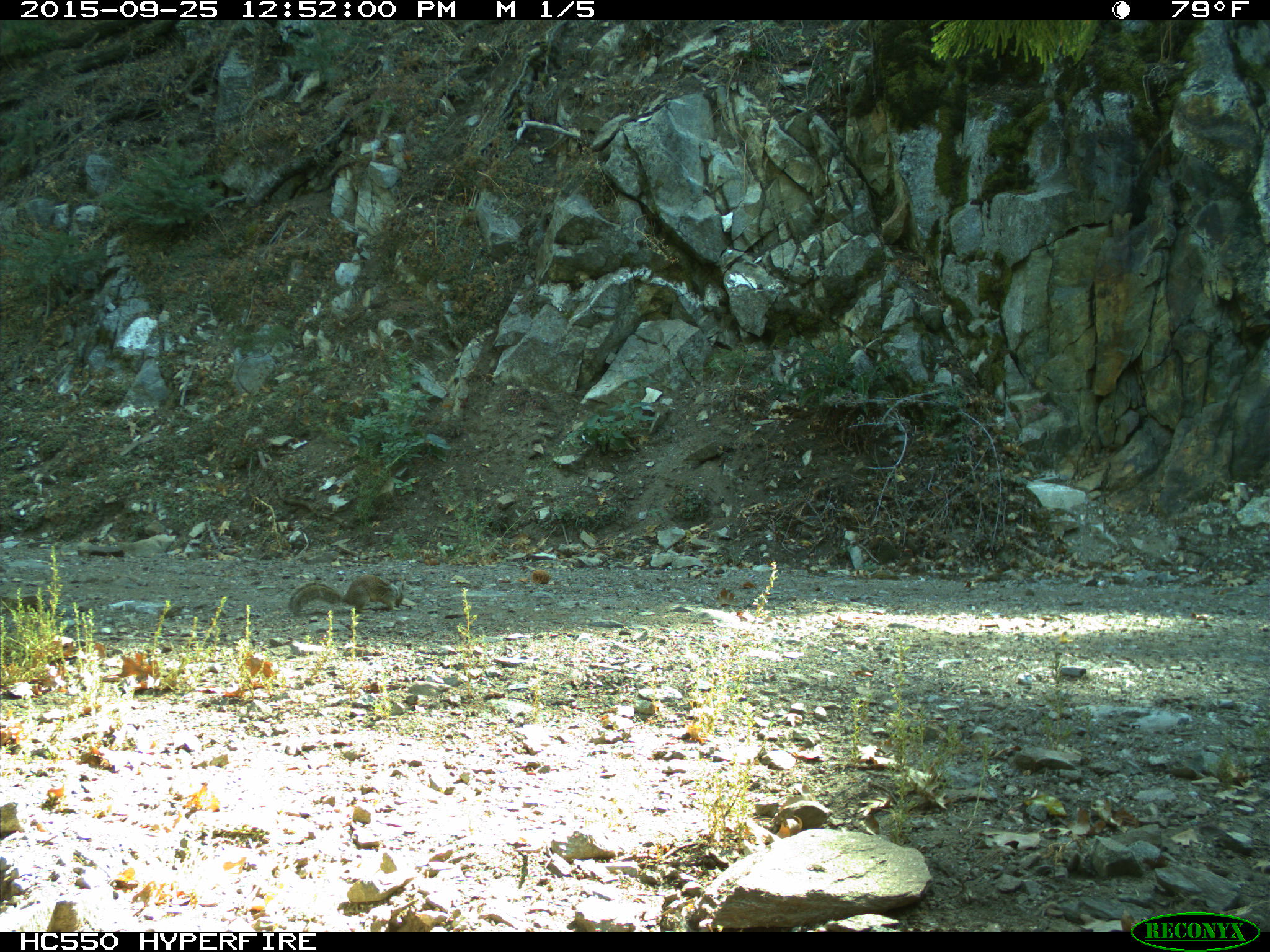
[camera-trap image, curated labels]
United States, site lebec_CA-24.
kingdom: Animalia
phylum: Chordata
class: Mammalia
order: Rodentia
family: Sciuridae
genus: Otospermophilus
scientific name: Otospermophilus beecheyi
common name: california ground squirrel